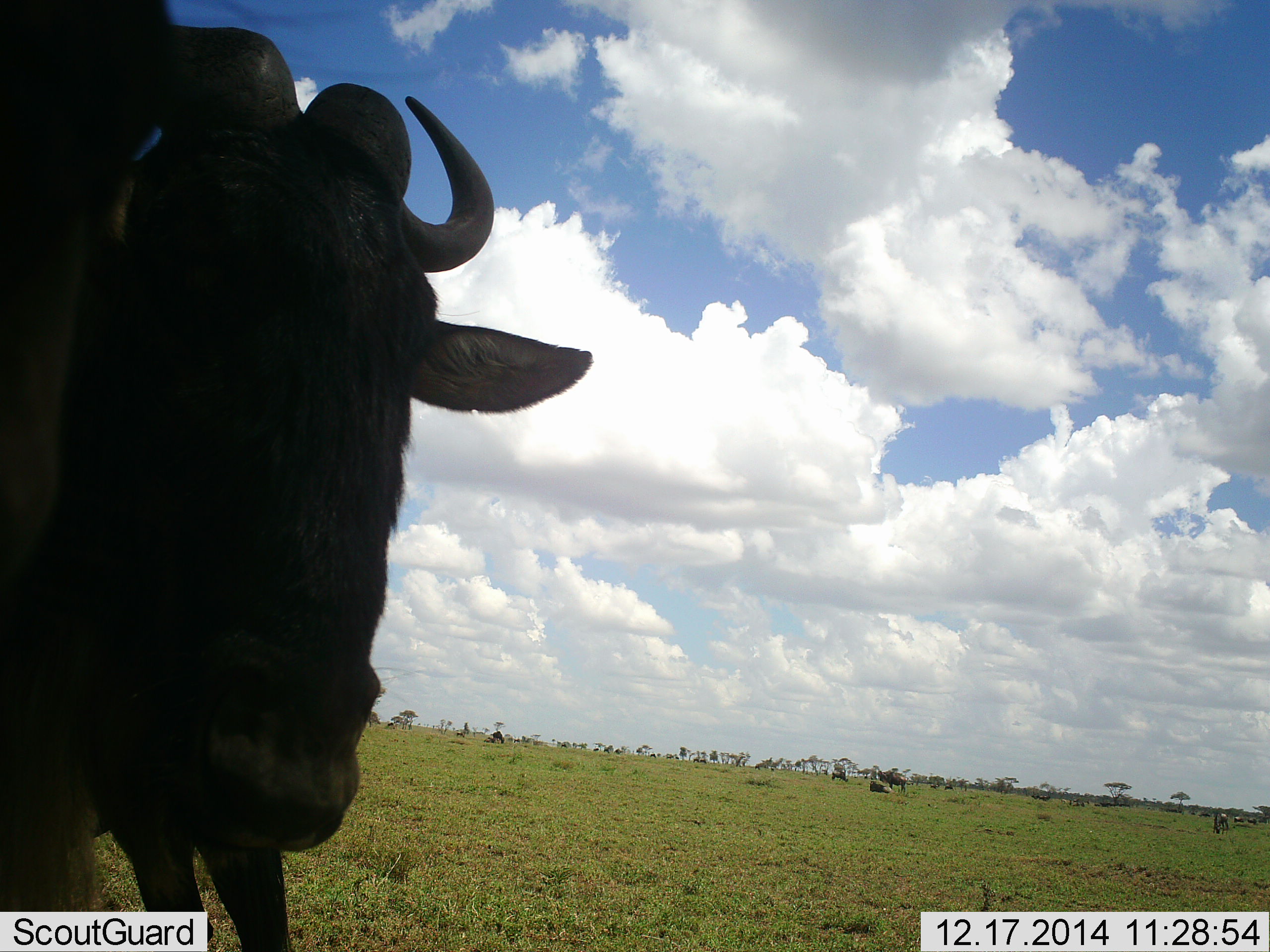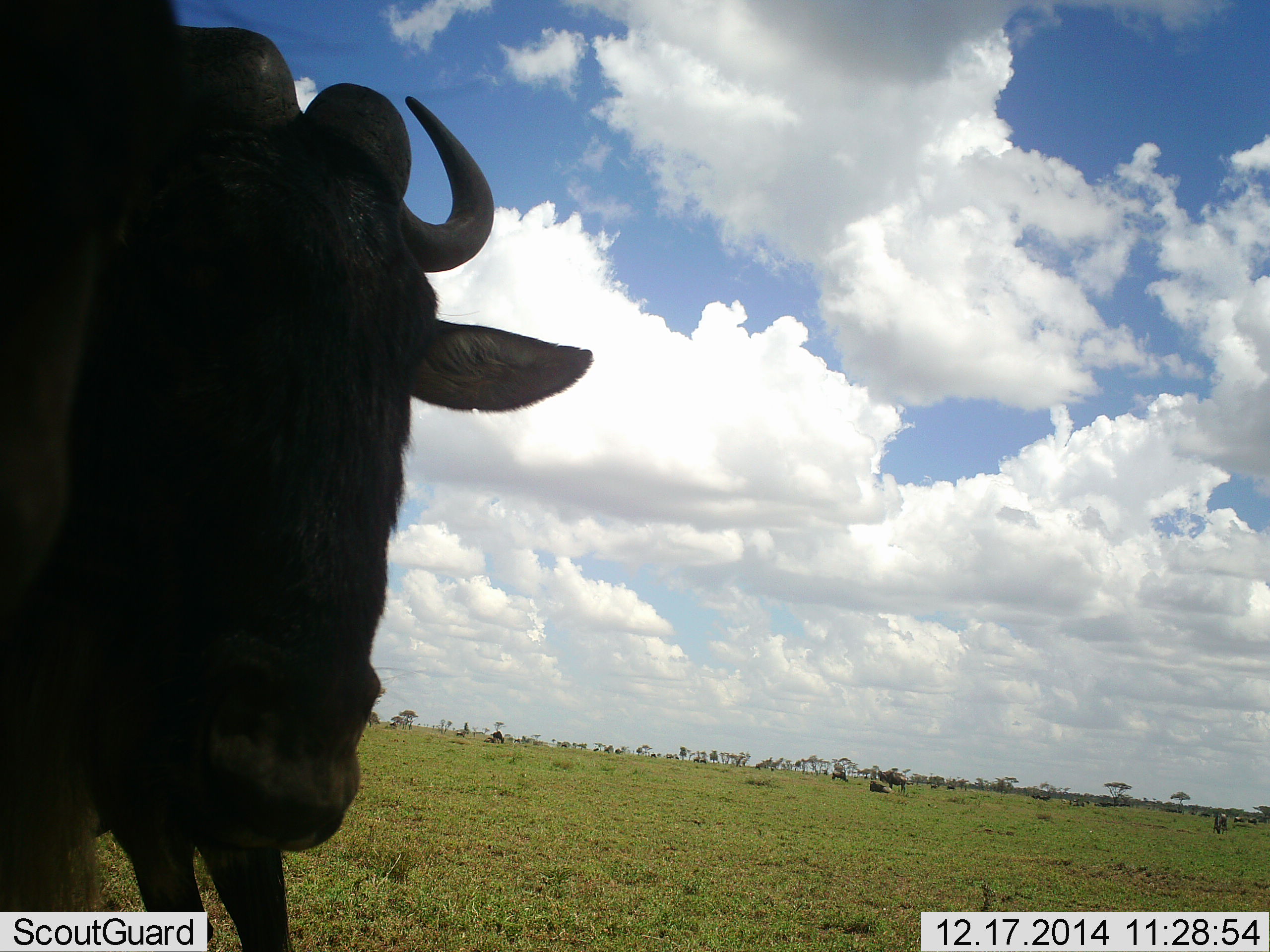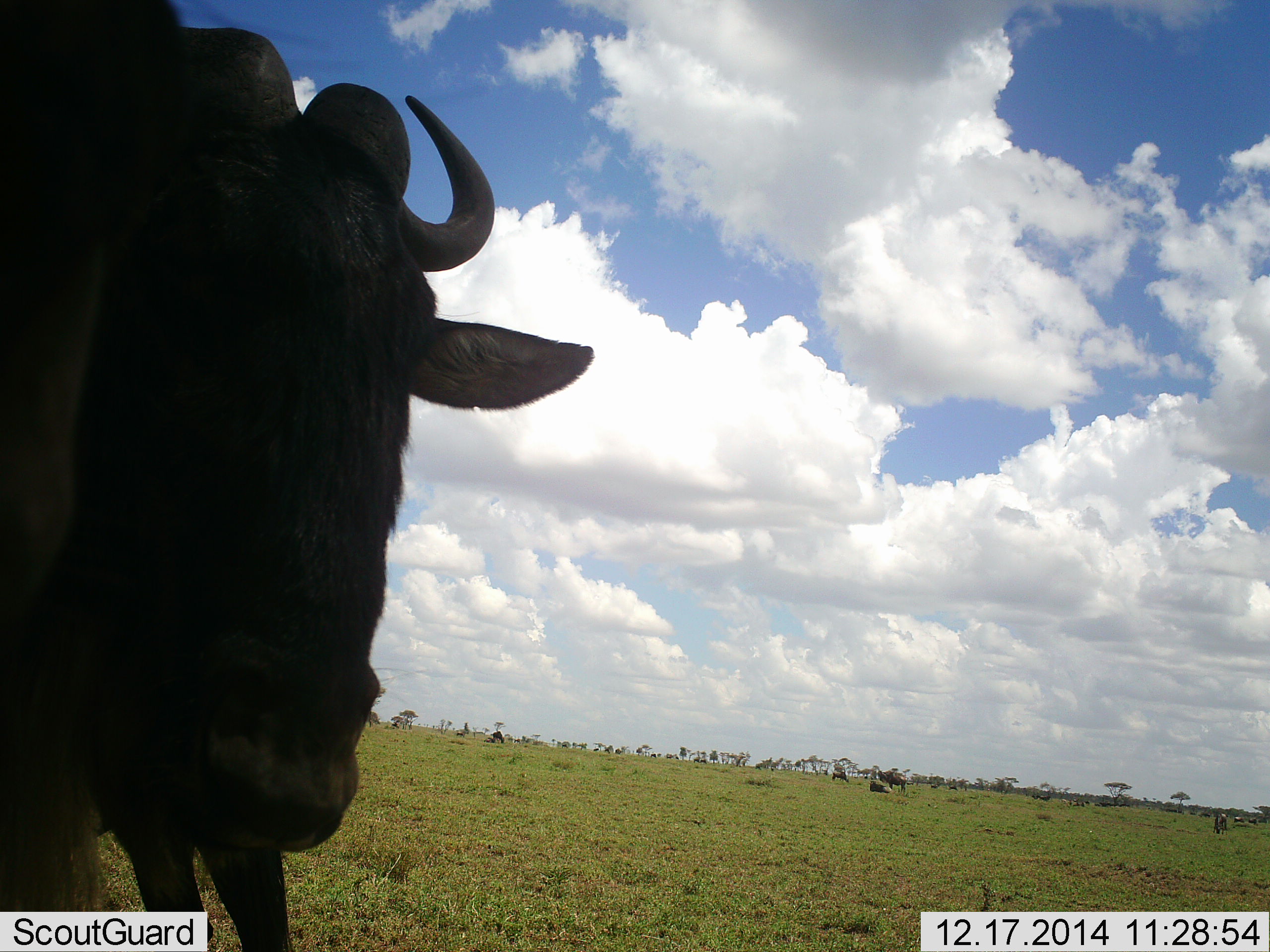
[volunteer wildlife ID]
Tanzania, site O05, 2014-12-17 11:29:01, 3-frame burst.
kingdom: Animalia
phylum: Chordata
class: Mammalia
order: Artiodactyla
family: Bovidae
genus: Connochaetes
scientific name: Connochaetes taurinus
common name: blue wildebeest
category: wildebeest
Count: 2.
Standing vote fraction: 80%.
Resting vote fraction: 10%.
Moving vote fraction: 20%.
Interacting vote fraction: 0%.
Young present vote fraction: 0%.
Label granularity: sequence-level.